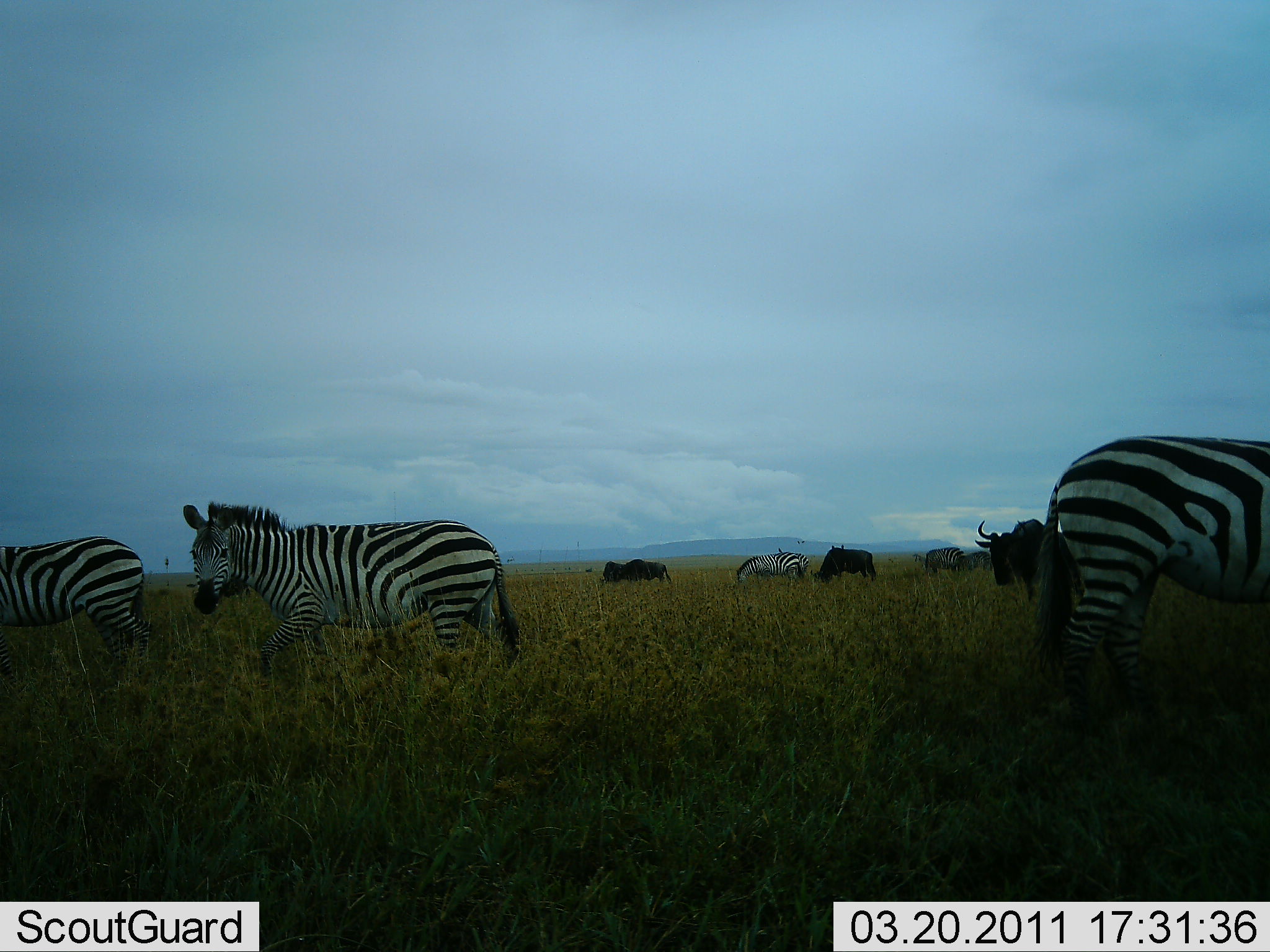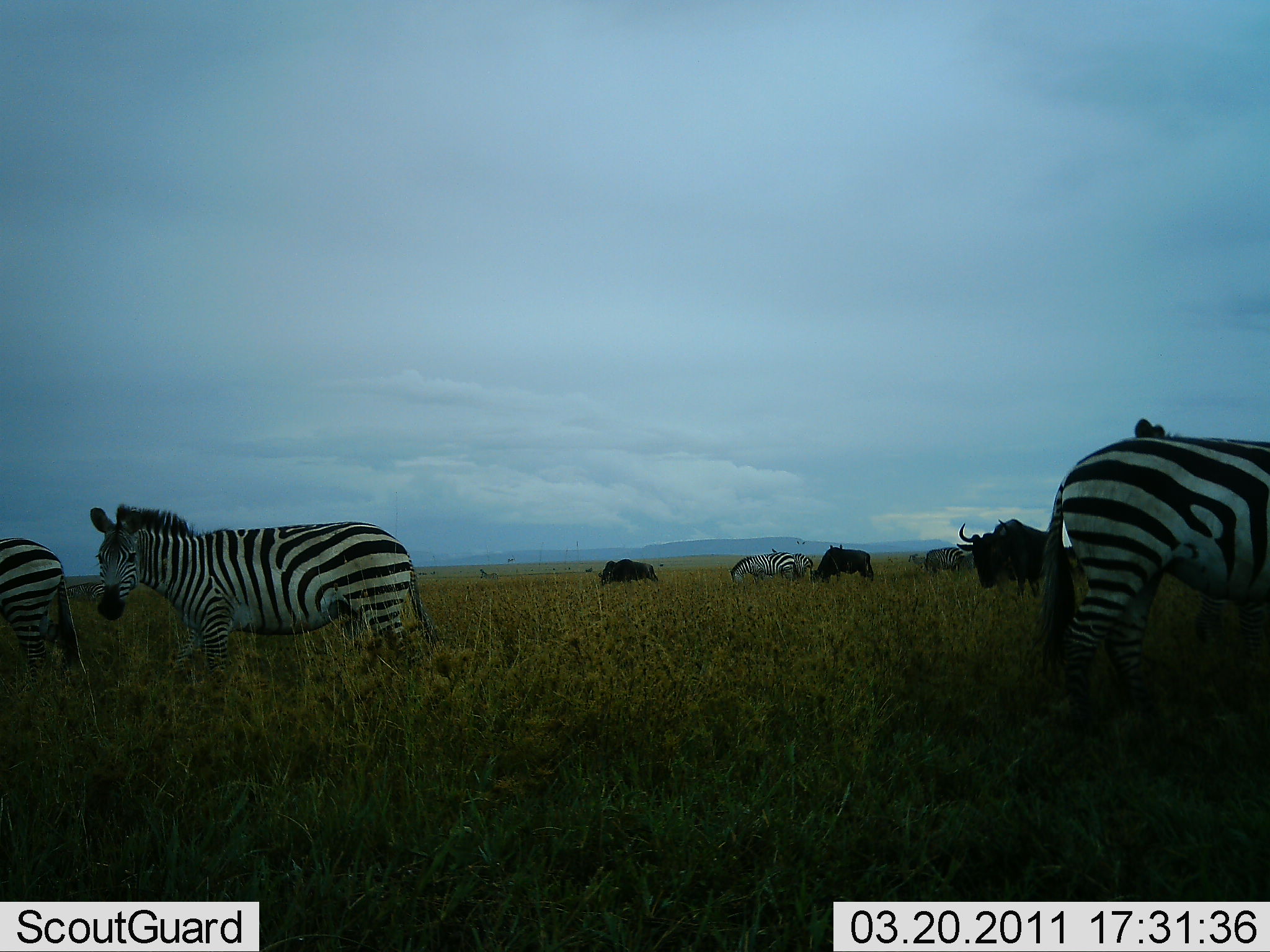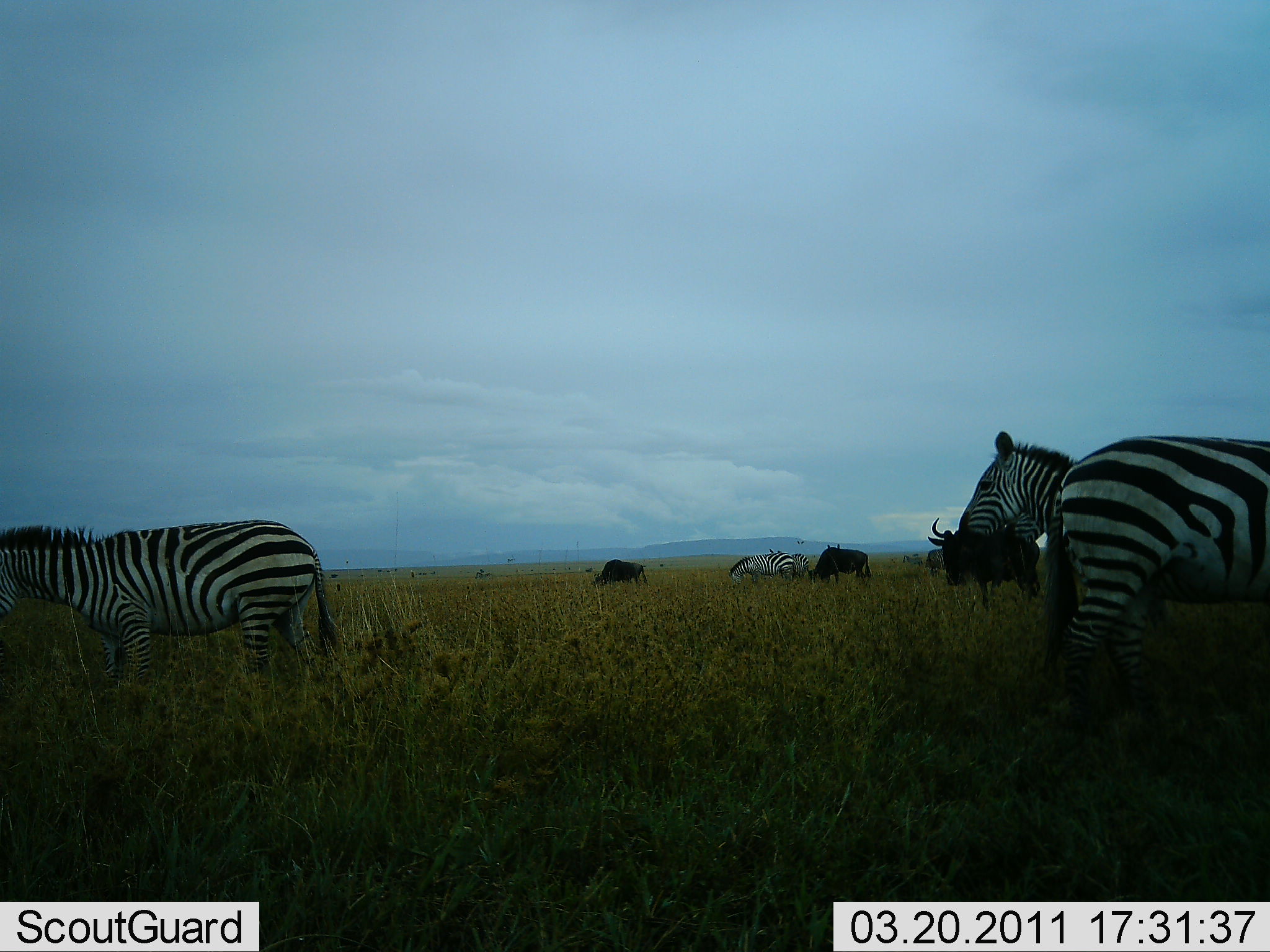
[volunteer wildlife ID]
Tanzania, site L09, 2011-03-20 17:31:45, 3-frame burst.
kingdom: Animalia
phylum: Chordata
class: Mammalia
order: Artiodactyla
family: Bovidae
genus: Connochaetes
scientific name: Connochaetes taurinus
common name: blue wildebeest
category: wildebeest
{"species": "wildebeest (blue wildebeest) (Connochaetes taurinus)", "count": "3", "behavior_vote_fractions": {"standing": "58%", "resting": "0%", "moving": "58%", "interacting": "0%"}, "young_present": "0%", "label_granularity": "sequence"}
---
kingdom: Animalia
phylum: Chordata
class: Mammalia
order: Perissodactyla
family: Equidae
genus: Equus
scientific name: Equus quagga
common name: plains zebra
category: zebra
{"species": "zebra (plains zebra) (Equus quagga)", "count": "5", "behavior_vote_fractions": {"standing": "86%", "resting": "0%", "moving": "64%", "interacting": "0%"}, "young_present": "0%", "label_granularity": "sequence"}